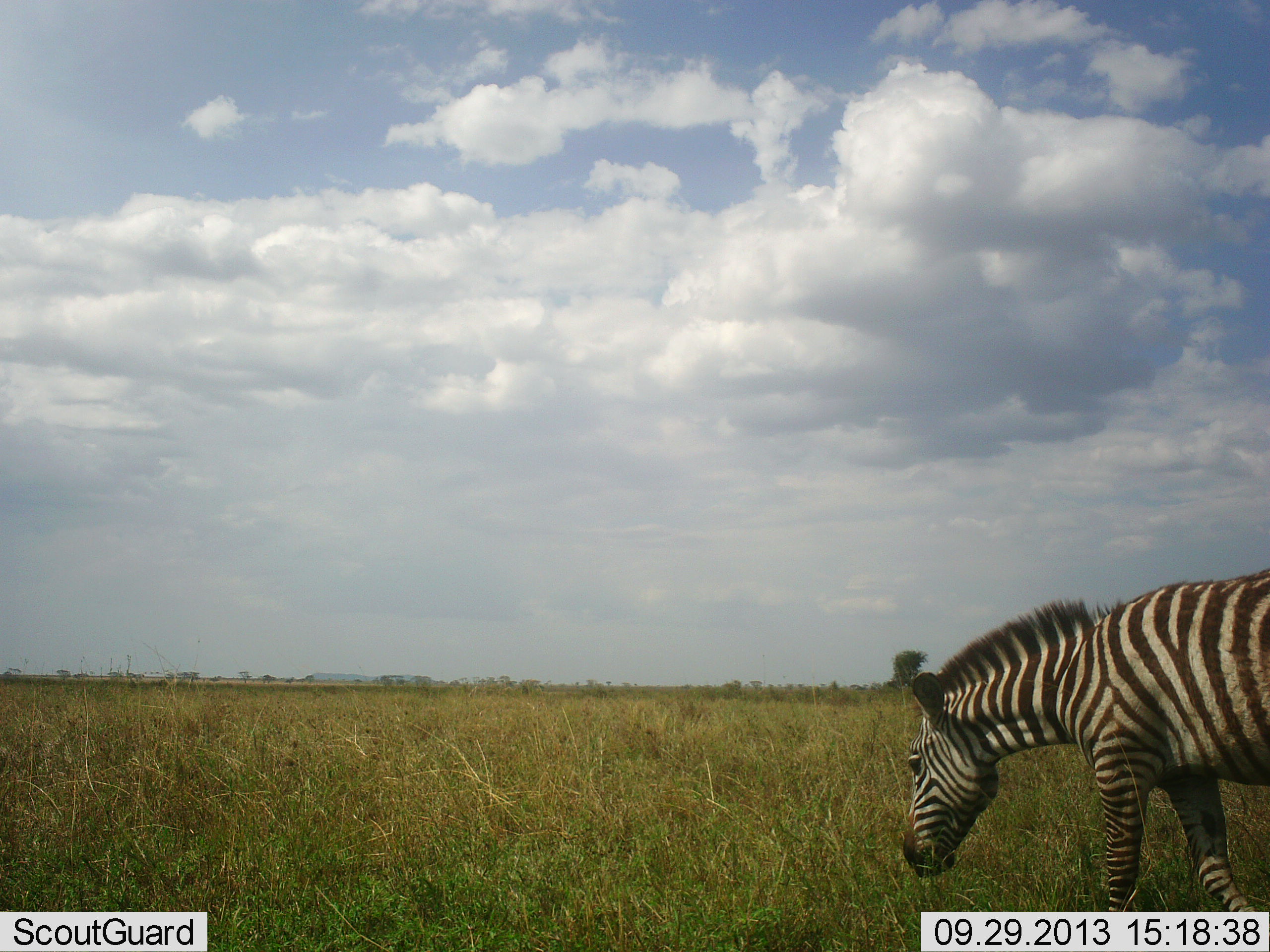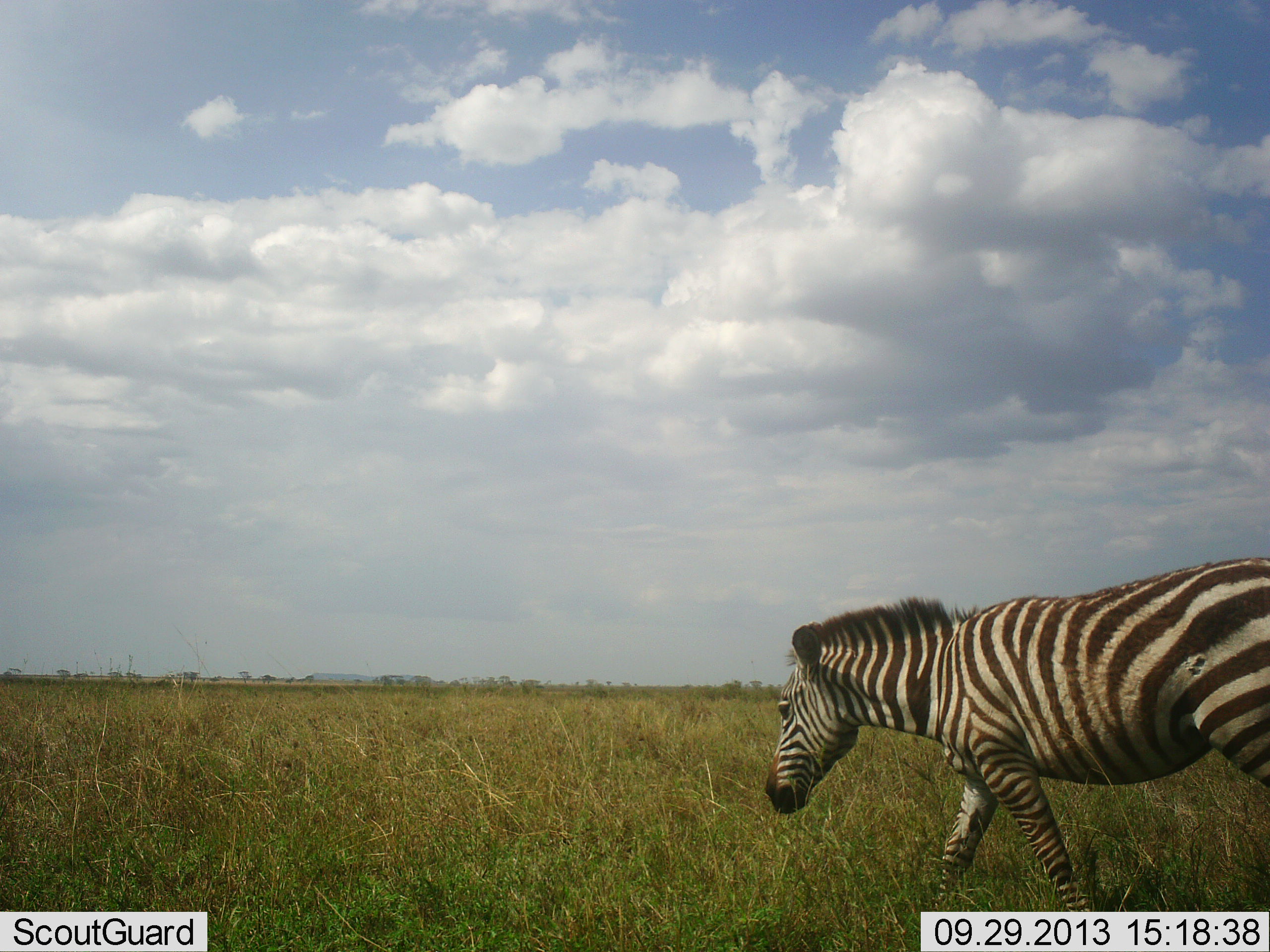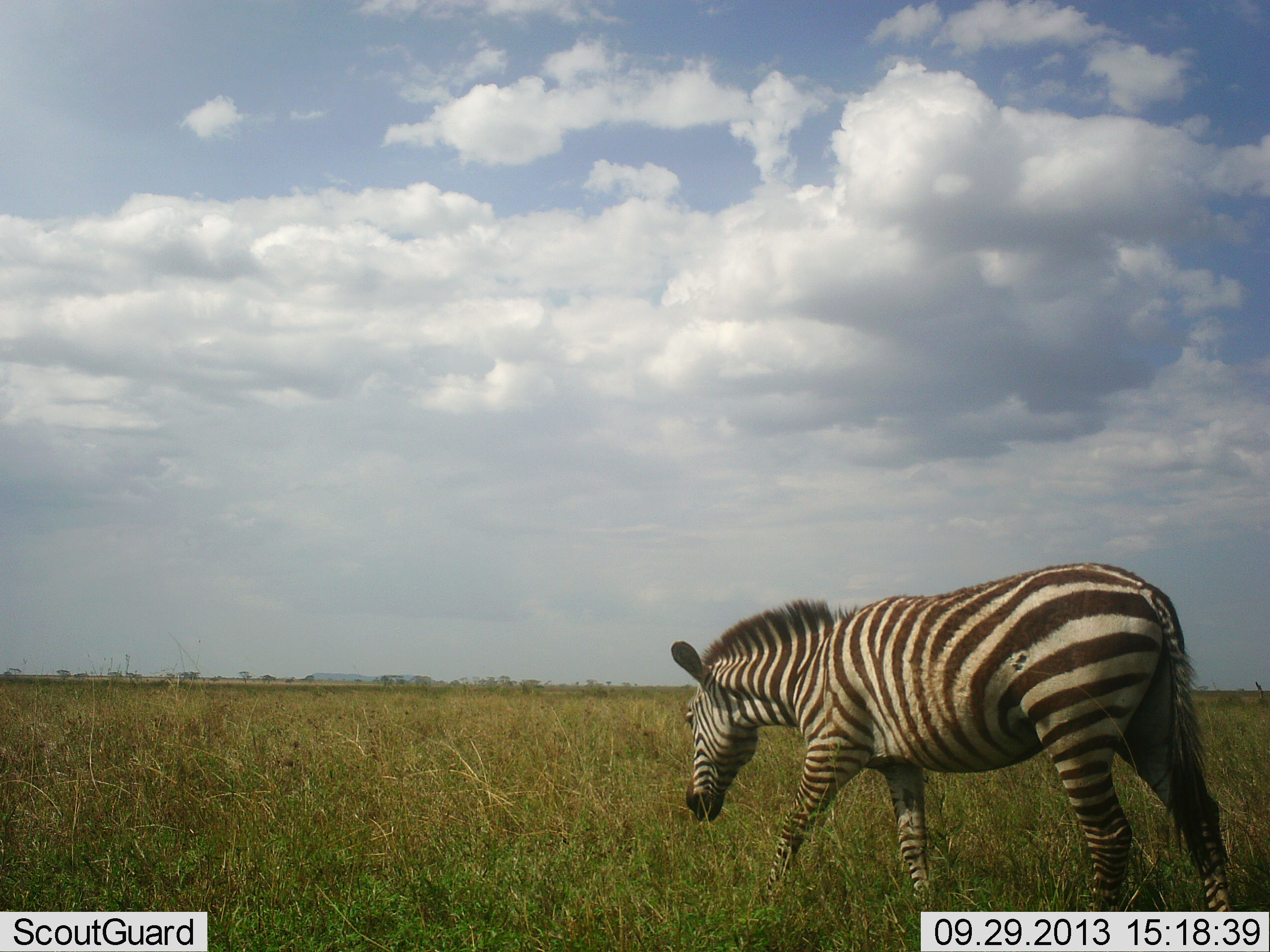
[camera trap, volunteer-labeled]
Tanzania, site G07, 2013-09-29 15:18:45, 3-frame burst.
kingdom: Animalia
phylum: Chordata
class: Mammalia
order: Perissodactyla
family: Equidae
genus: Equus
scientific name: Equus quagga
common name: plains zebra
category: zebra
Zebra (plains zebra) (Equus quagga), count 1. Behavior (volunteer vote fractions): standing 0%, resting 0%, moving 100%, interacting 0%. Young present (vote fraction): 0%. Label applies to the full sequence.